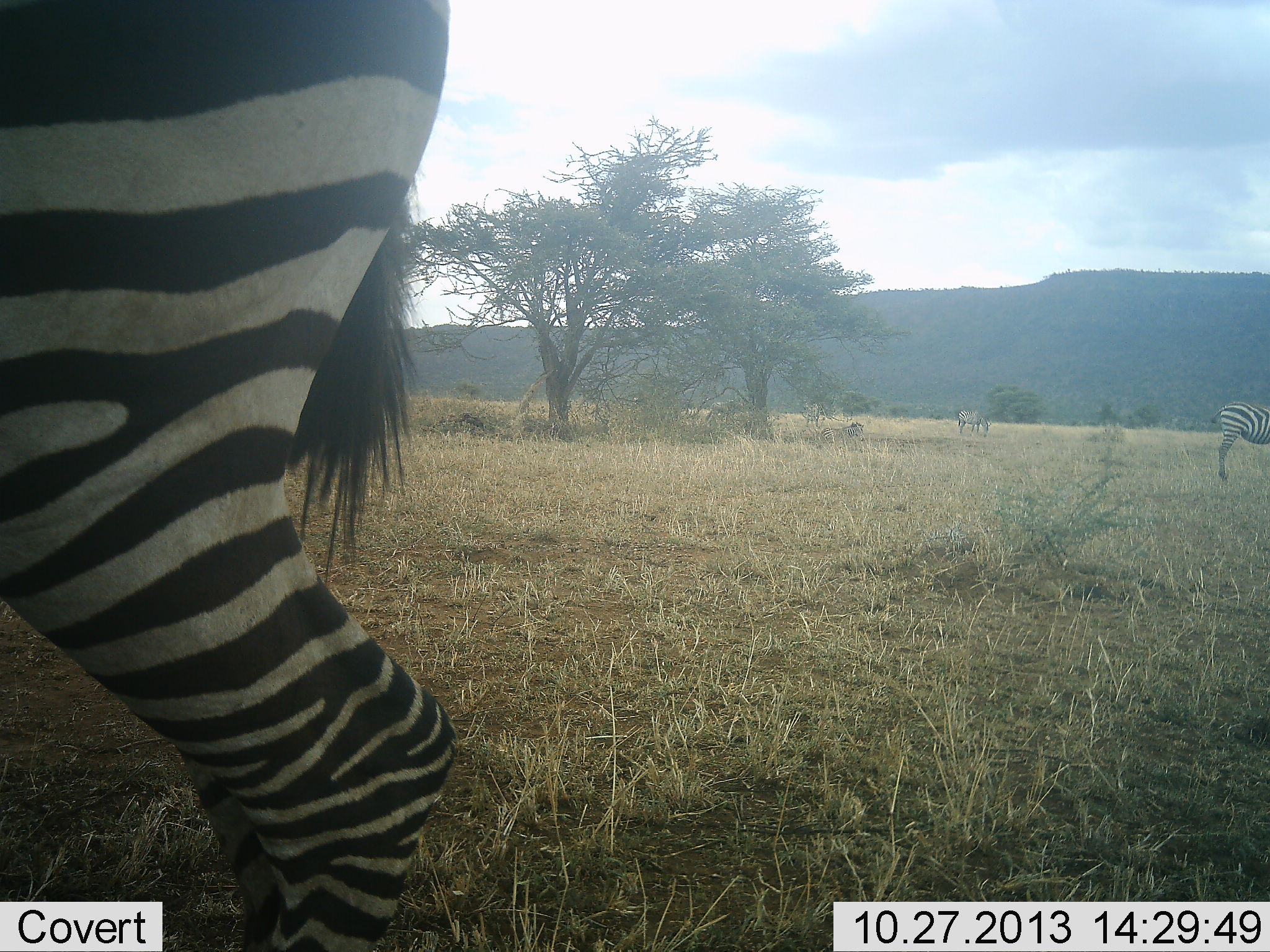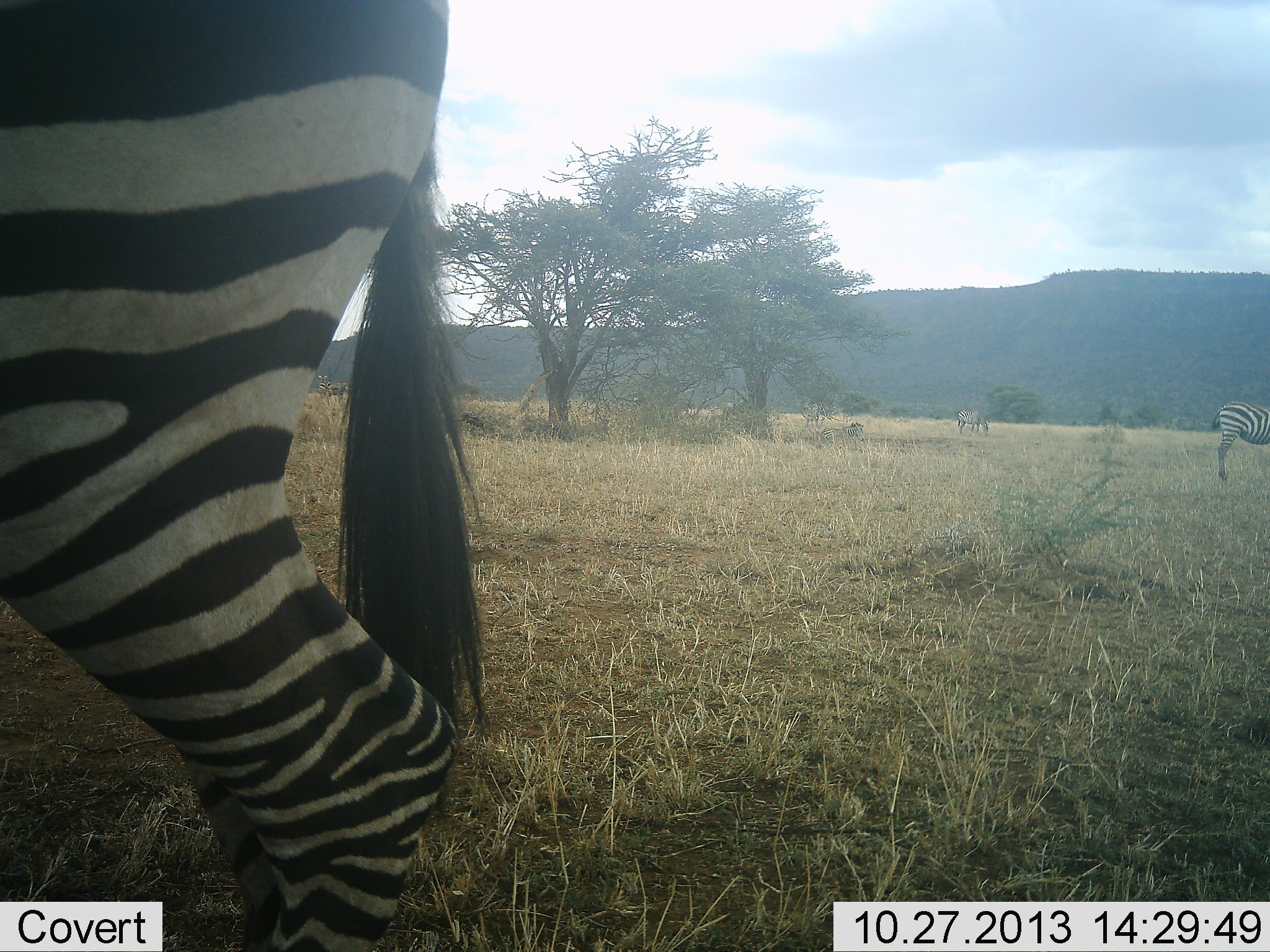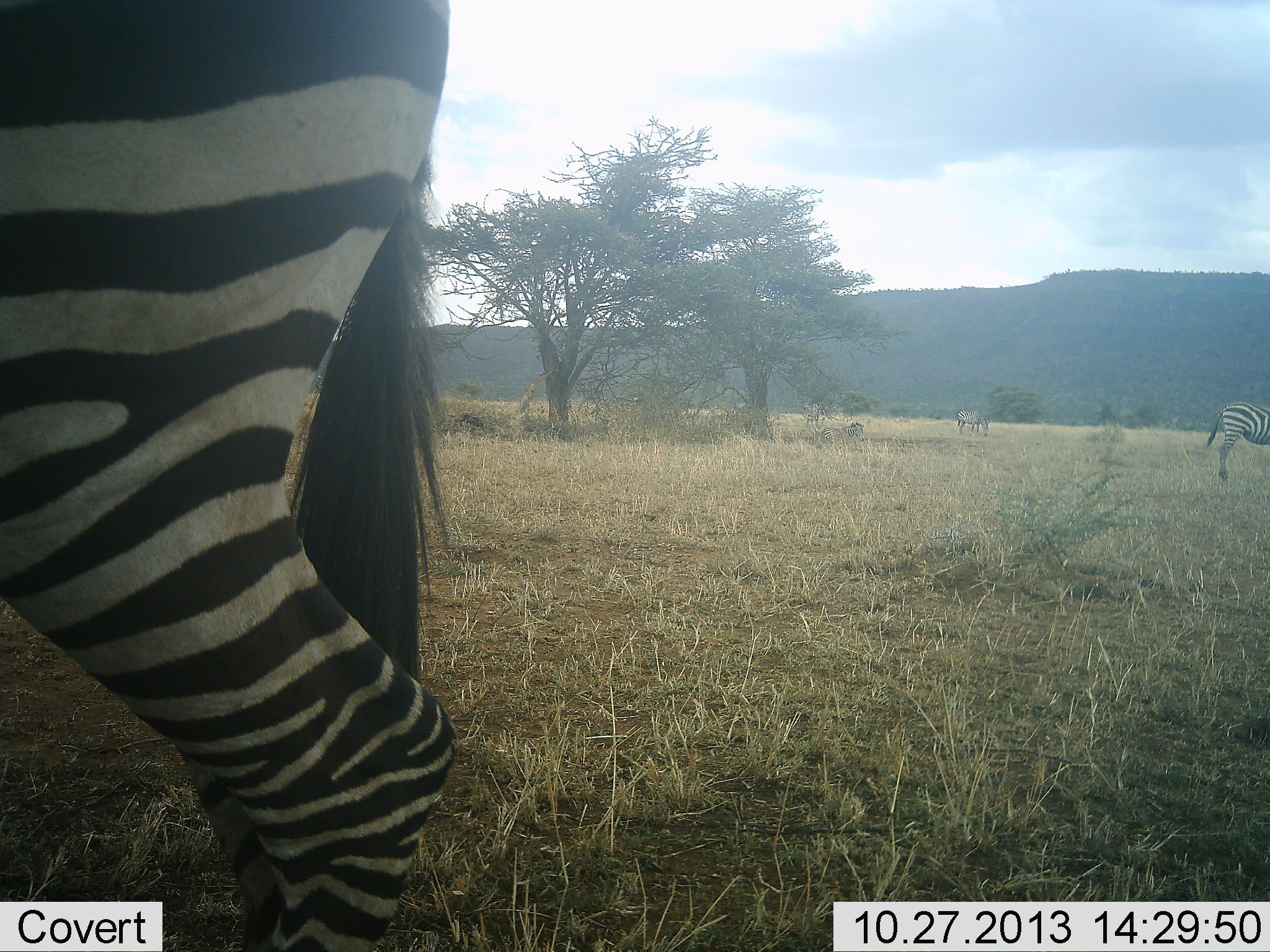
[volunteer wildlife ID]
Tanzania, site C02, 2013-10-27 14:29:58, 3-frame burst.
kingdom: Animalia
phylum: Chordata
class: Mammalia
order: Perissodactyla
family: Equidae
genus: Equus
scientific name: Equus quagga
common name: plains zebra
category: zebra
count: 3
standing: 100%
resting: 0%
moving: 10%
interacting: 0%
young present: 0%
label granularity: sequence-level